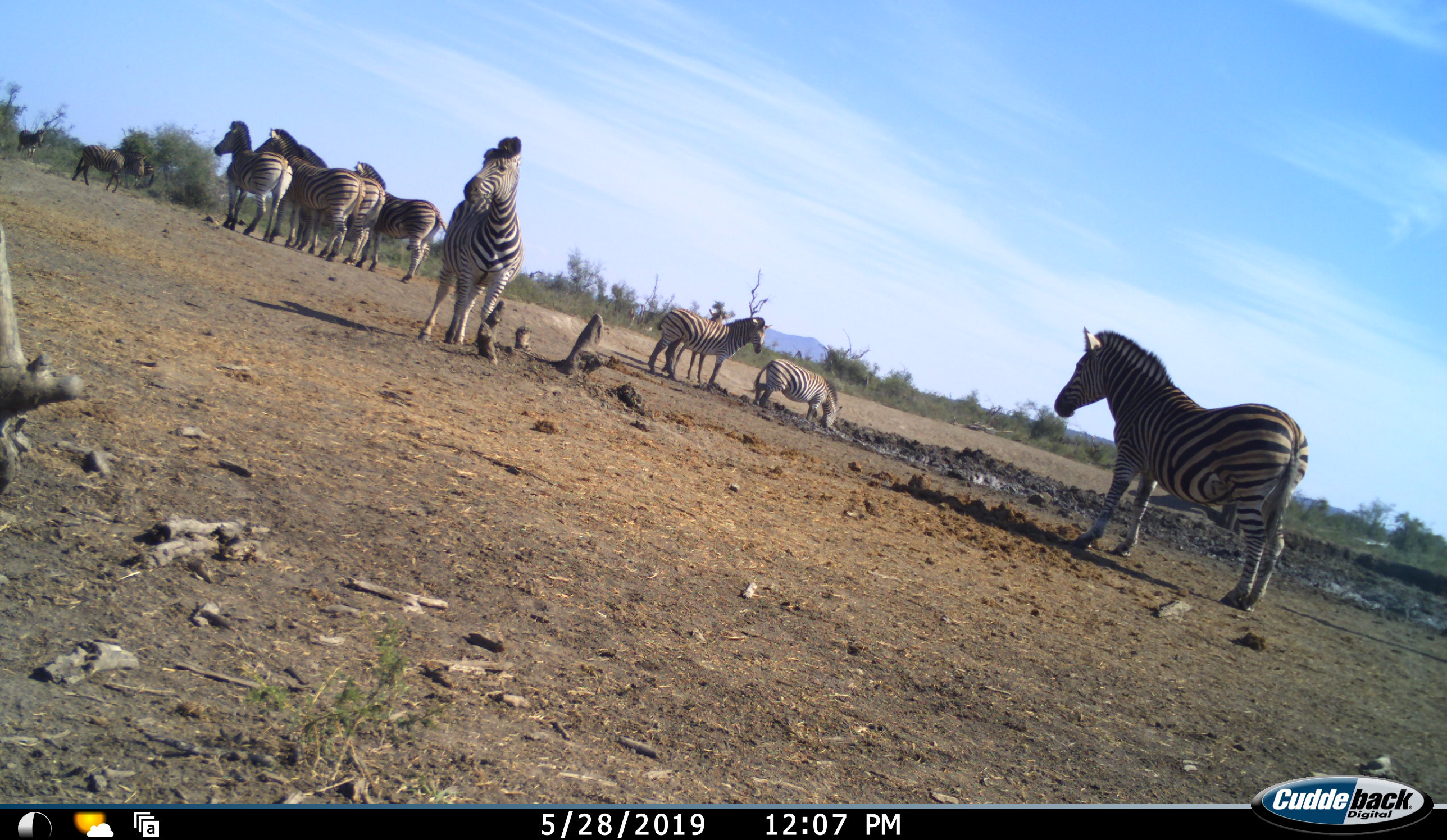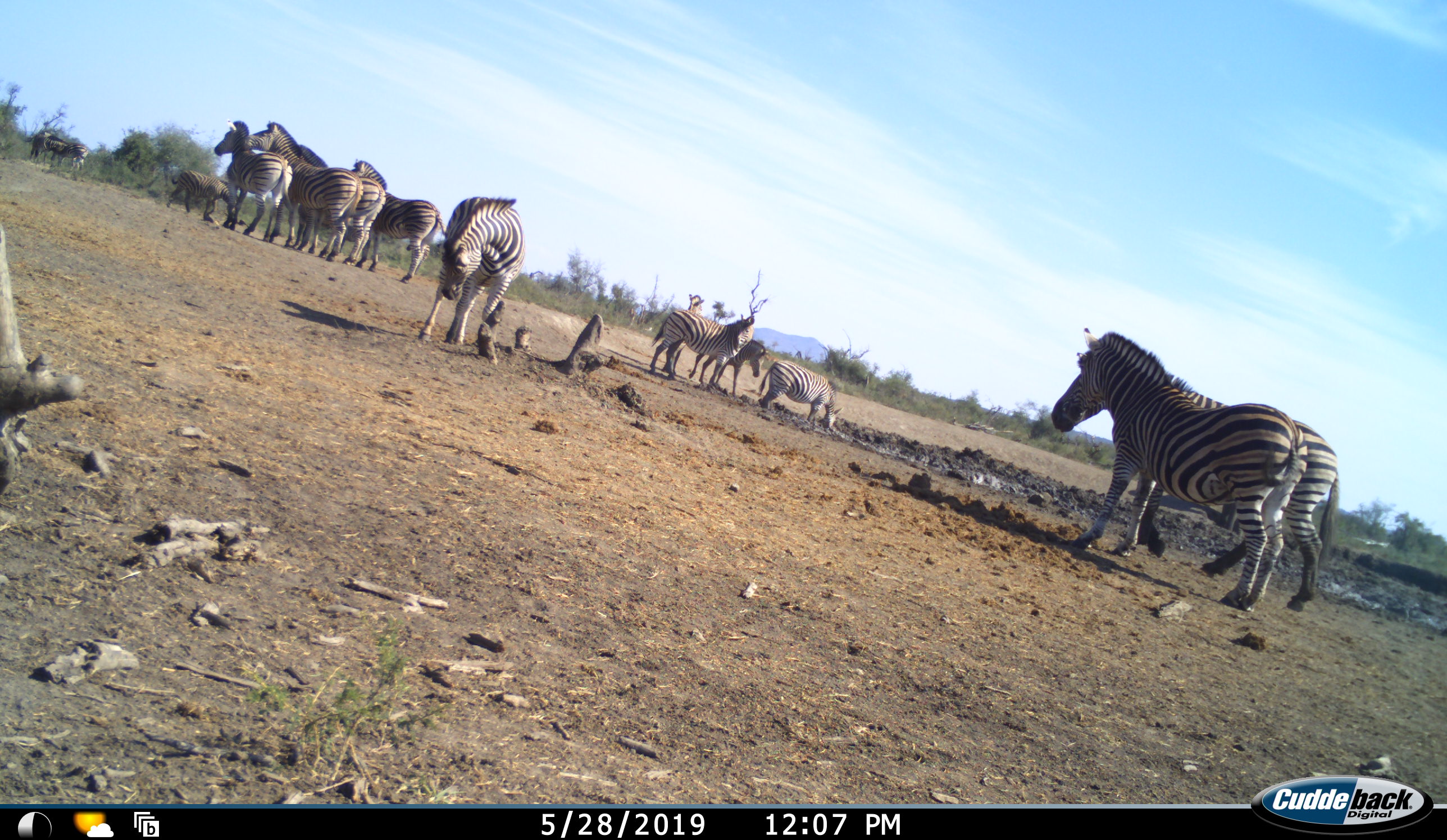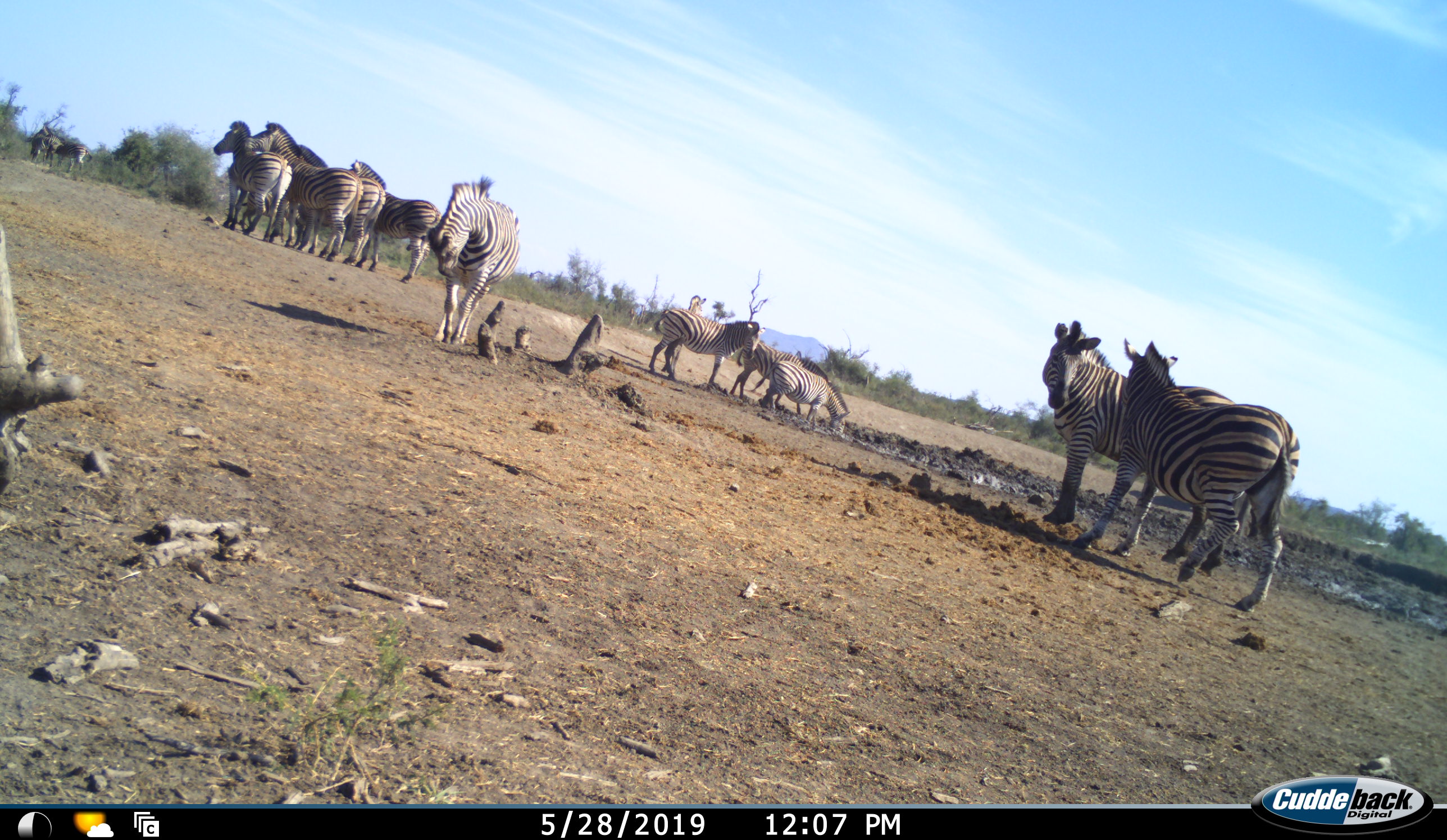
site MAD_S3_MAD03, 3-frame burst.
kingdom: Animalia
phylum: Chordata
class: Mammalia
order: Perissodactyla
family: Equidae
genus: Equus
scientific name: Equus quagga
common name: plains zebra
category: zebraplains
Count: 11-50.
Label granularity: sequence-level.